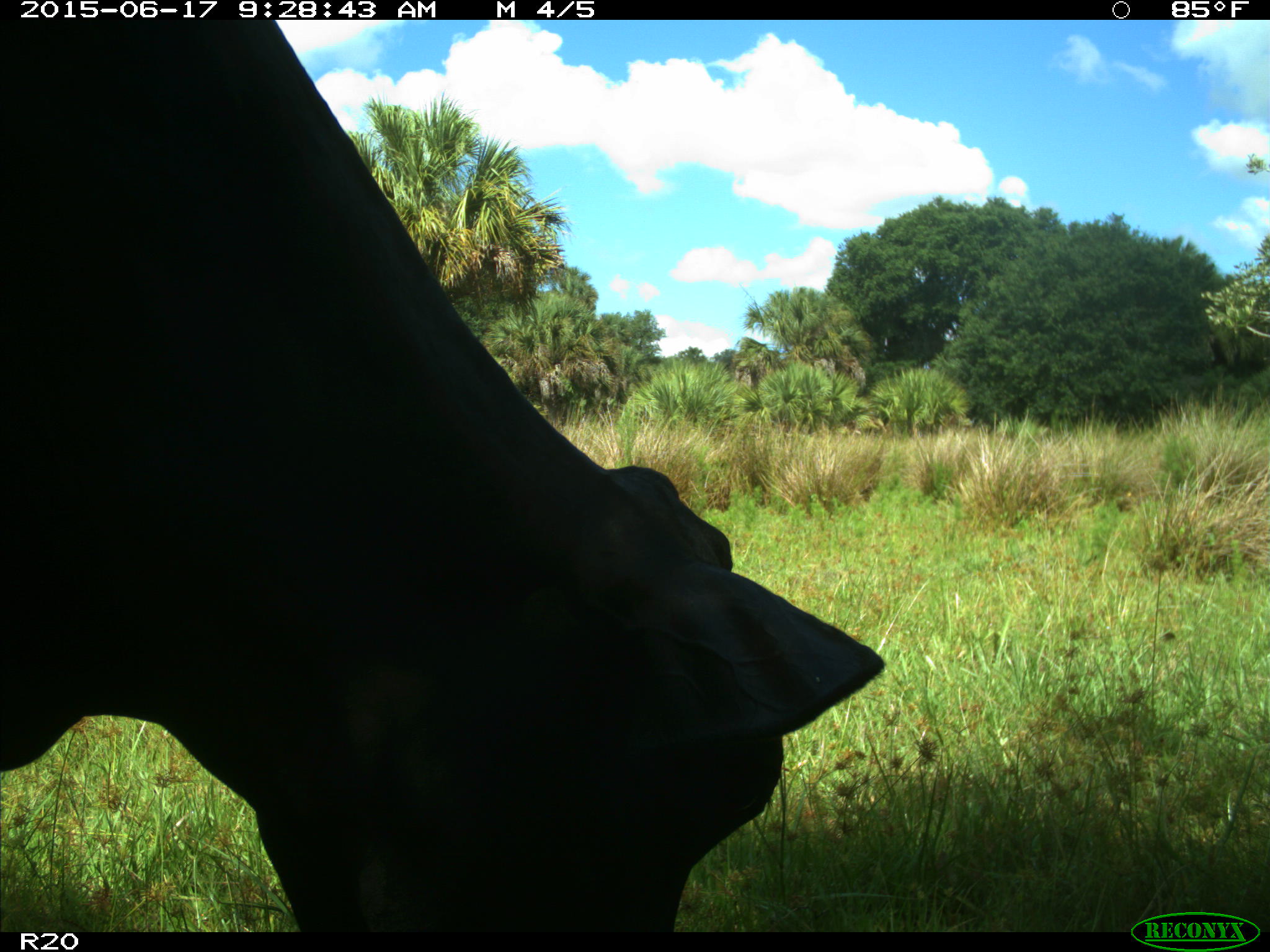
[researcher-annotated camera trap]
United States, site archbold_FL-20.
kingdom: Animalia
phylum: Chordata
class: Mammalia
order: Artiodactyla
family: Bovidae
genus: Bos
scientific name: Bos taurus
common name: domestic cow